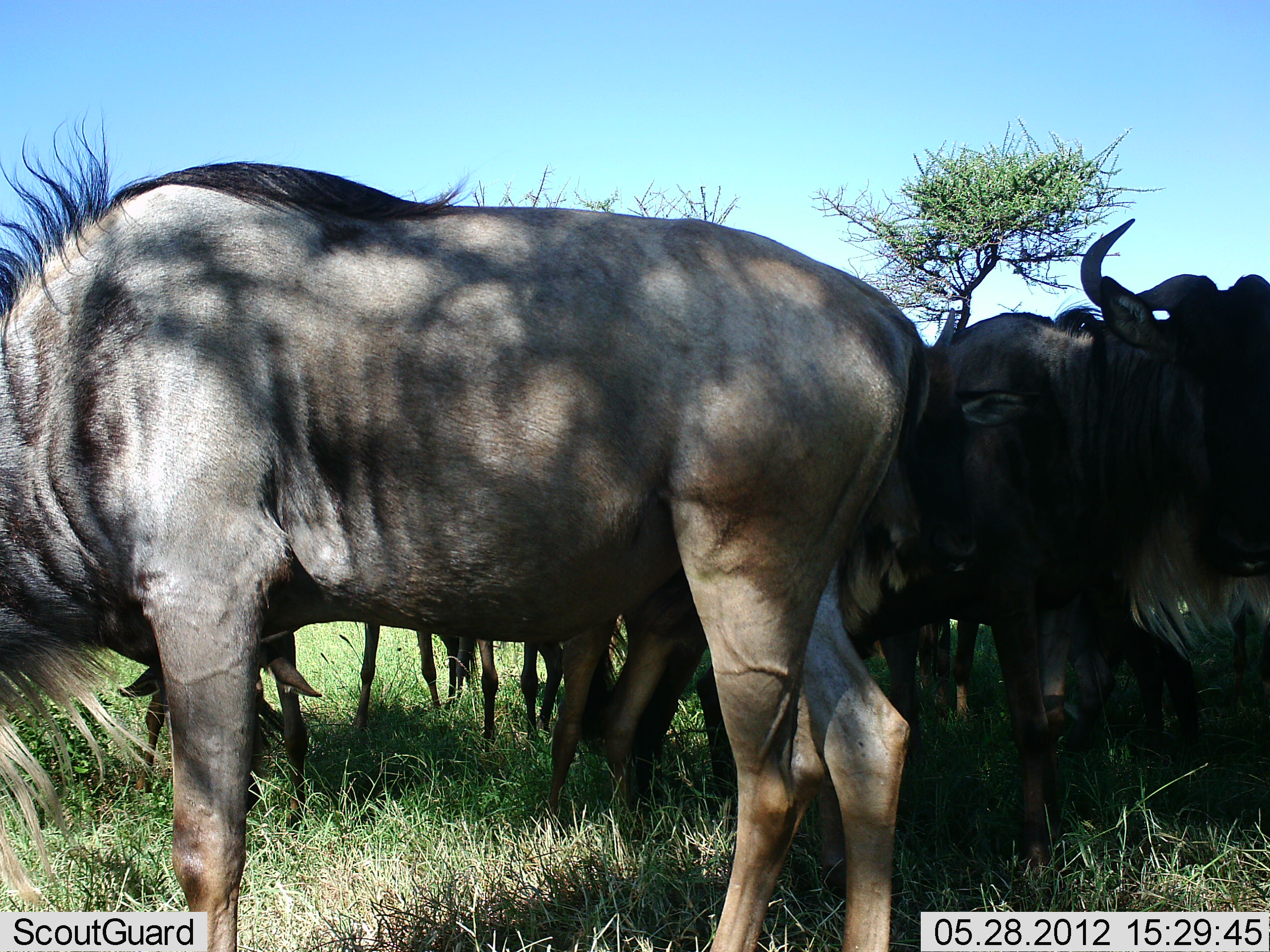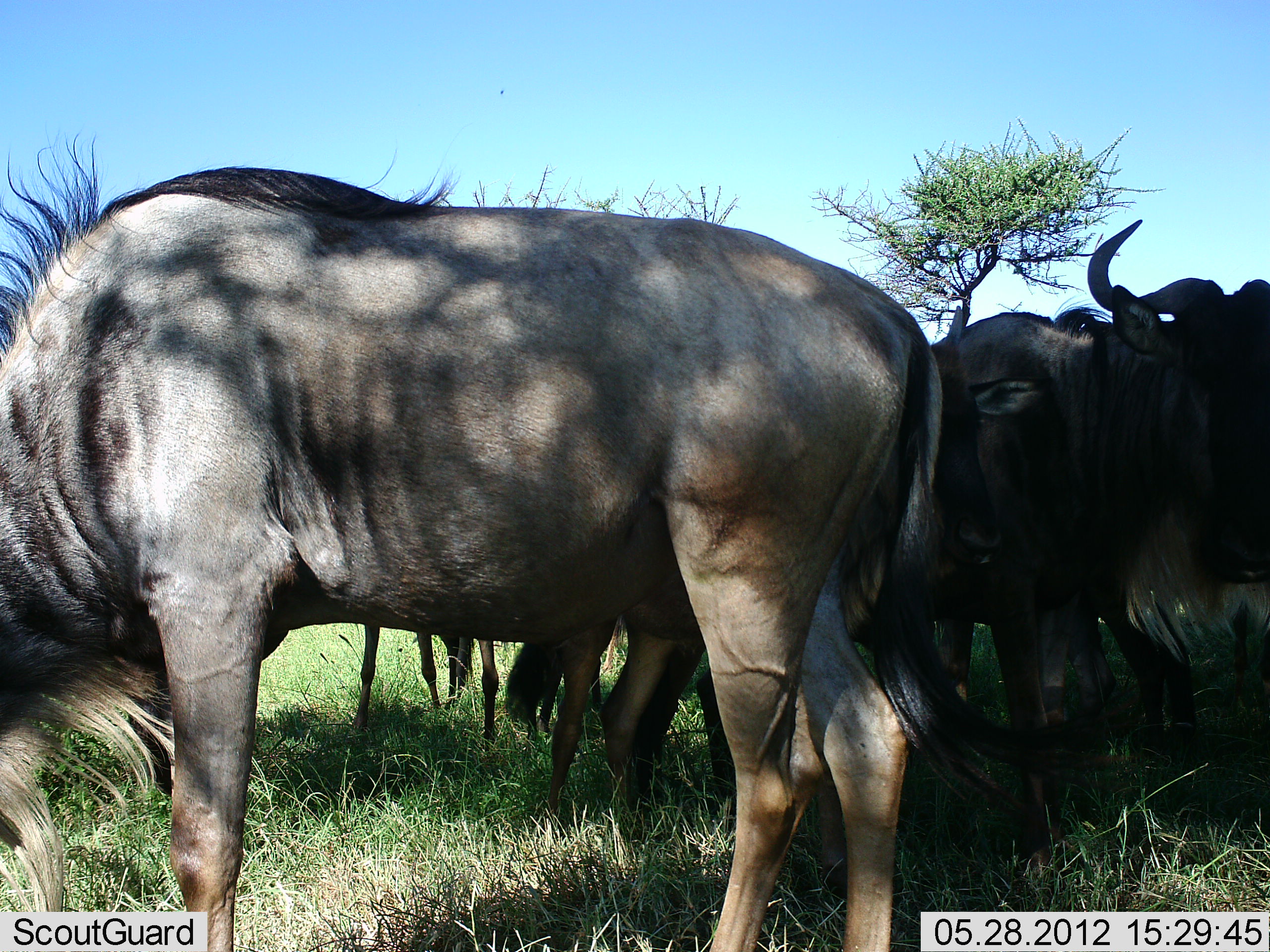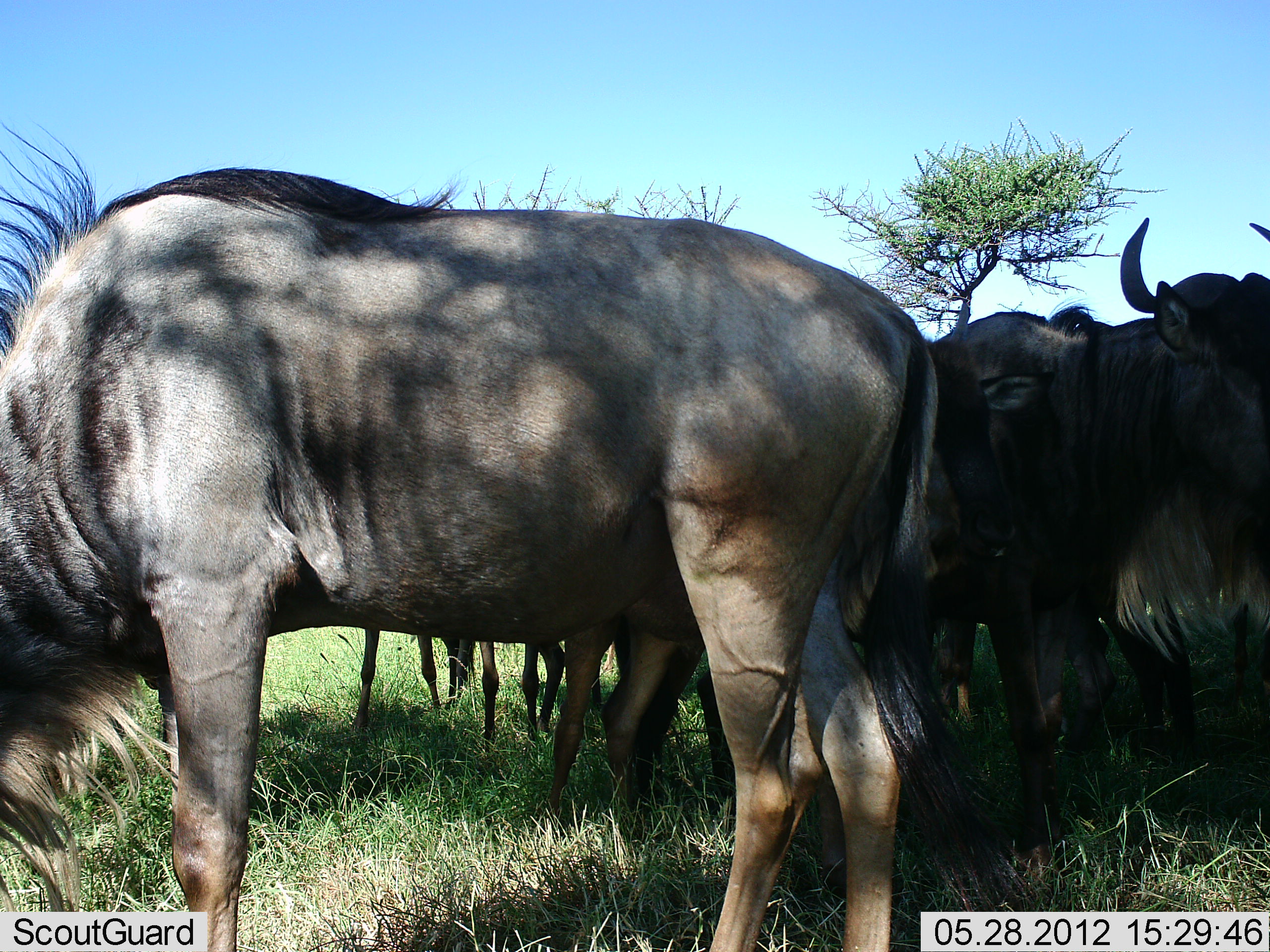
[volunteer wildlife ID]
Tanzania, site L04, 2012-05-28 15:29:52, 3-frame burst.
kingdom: Animalia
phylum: Chordata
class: Mammalia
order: Artiodactyla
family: Bovidae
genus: Connochaetes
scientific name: Connochaetes taurinus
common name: blue wildebeest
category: wildebeest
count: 5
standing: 70%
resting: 10%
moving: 0%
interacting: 0%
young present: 20%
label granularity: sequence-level